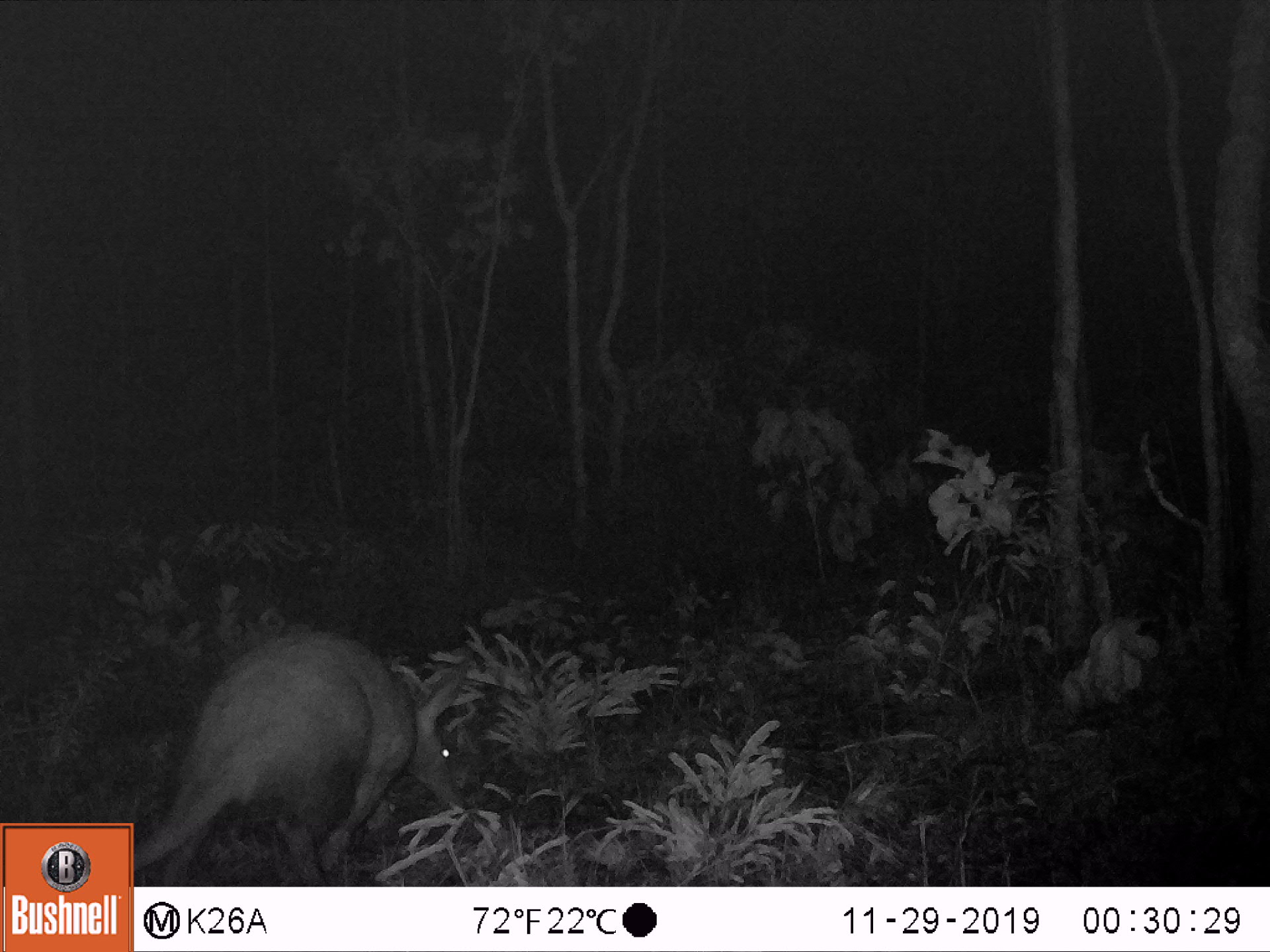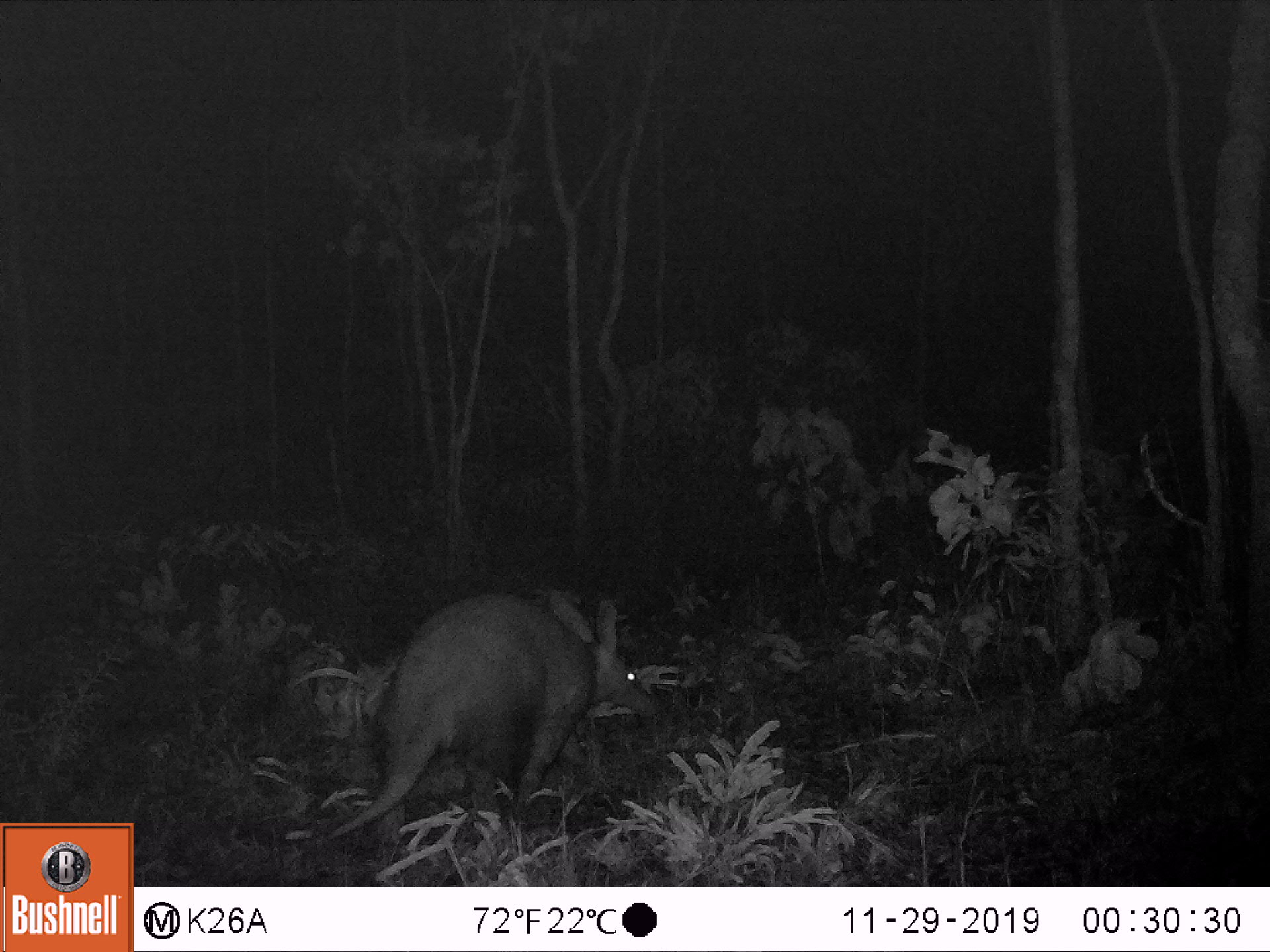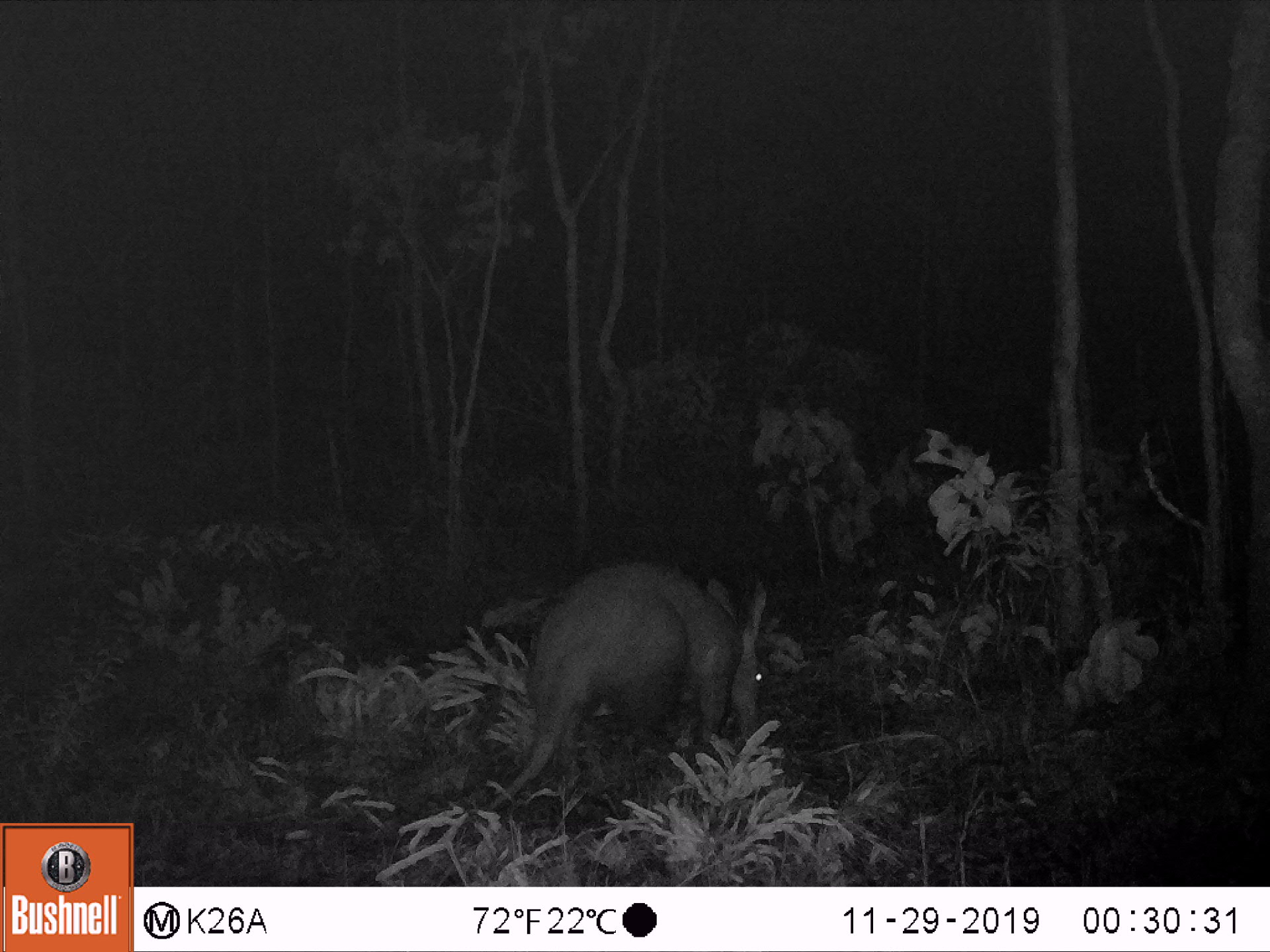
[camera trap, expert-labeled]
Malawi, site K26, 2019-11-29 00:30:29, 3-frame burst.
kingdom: Animalia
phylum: Chordata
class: Mammalia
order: Tubulidentata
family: Orycteropodidae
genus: Orycteropus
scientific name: Orycteropus afer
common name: aardvark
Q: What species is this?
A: Aardvark (Orycteropus afer).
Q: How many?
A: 1.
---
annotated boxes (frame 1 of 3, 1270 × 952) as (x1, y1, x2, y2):
aardvark: (132, 627, 481, 884)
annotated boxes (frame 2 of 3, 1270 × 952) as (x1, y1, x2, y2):
aardvark: (303, 592, 674, 845)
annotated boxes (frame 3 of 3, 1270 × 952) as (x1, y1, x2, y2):
aardvark: (474, 561, 774, 811)